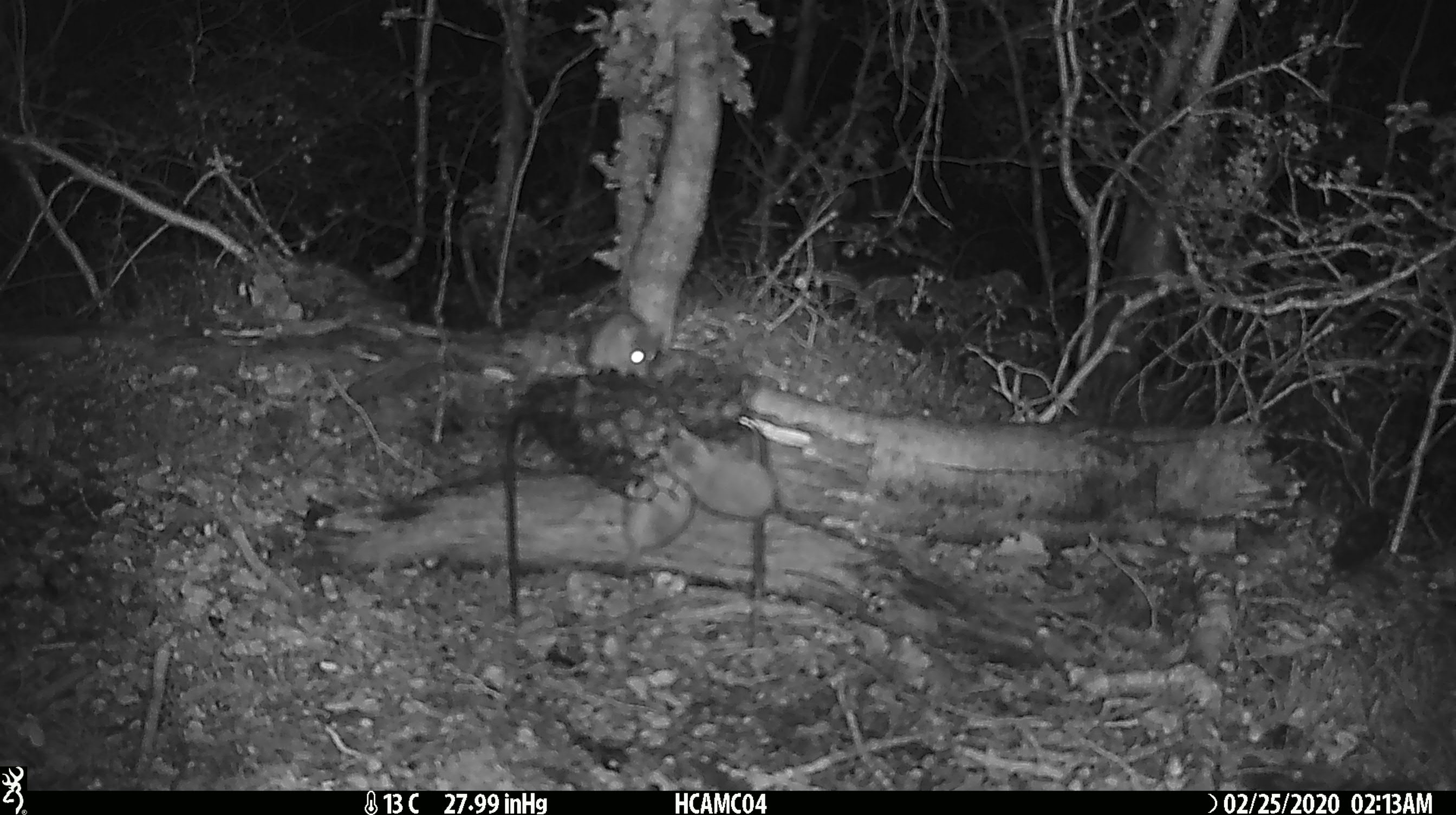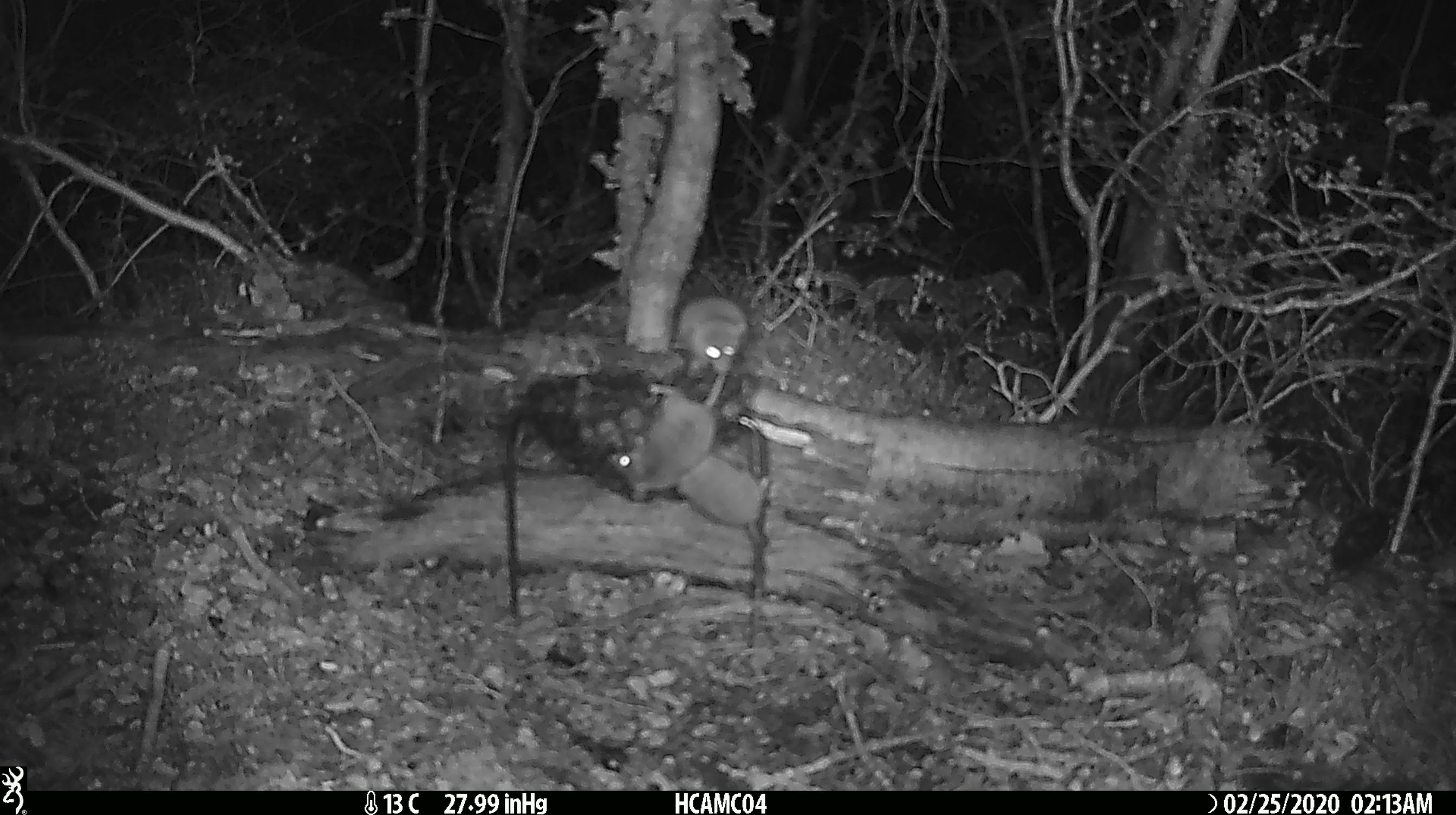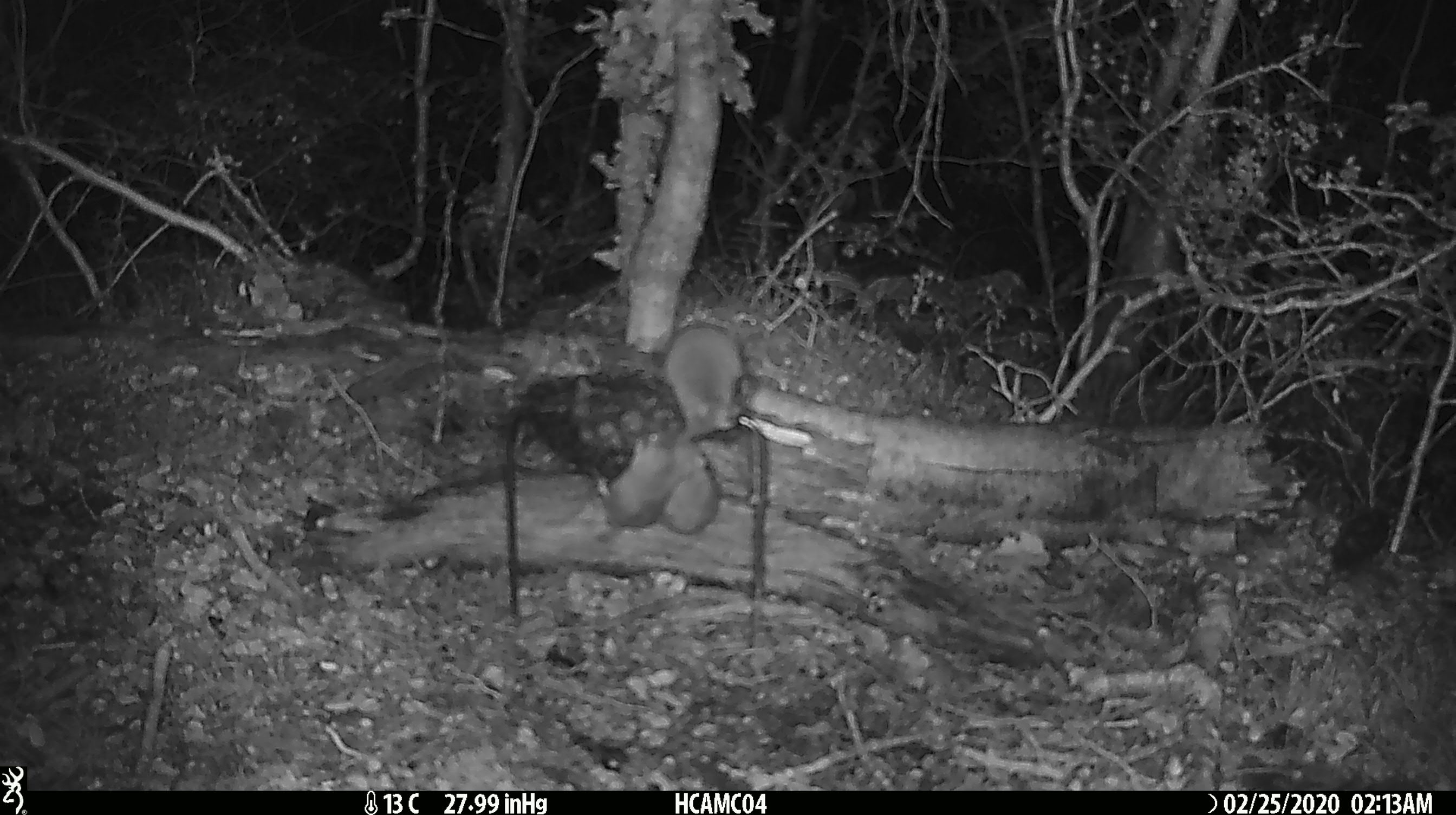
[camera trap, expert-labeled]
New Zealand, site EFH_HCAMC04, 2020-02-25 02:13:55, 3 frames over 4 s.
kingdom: Animalia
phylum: Chordata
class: Mammalia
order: Rodentia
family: Muridae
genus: Mus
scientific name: Mus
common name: mouse